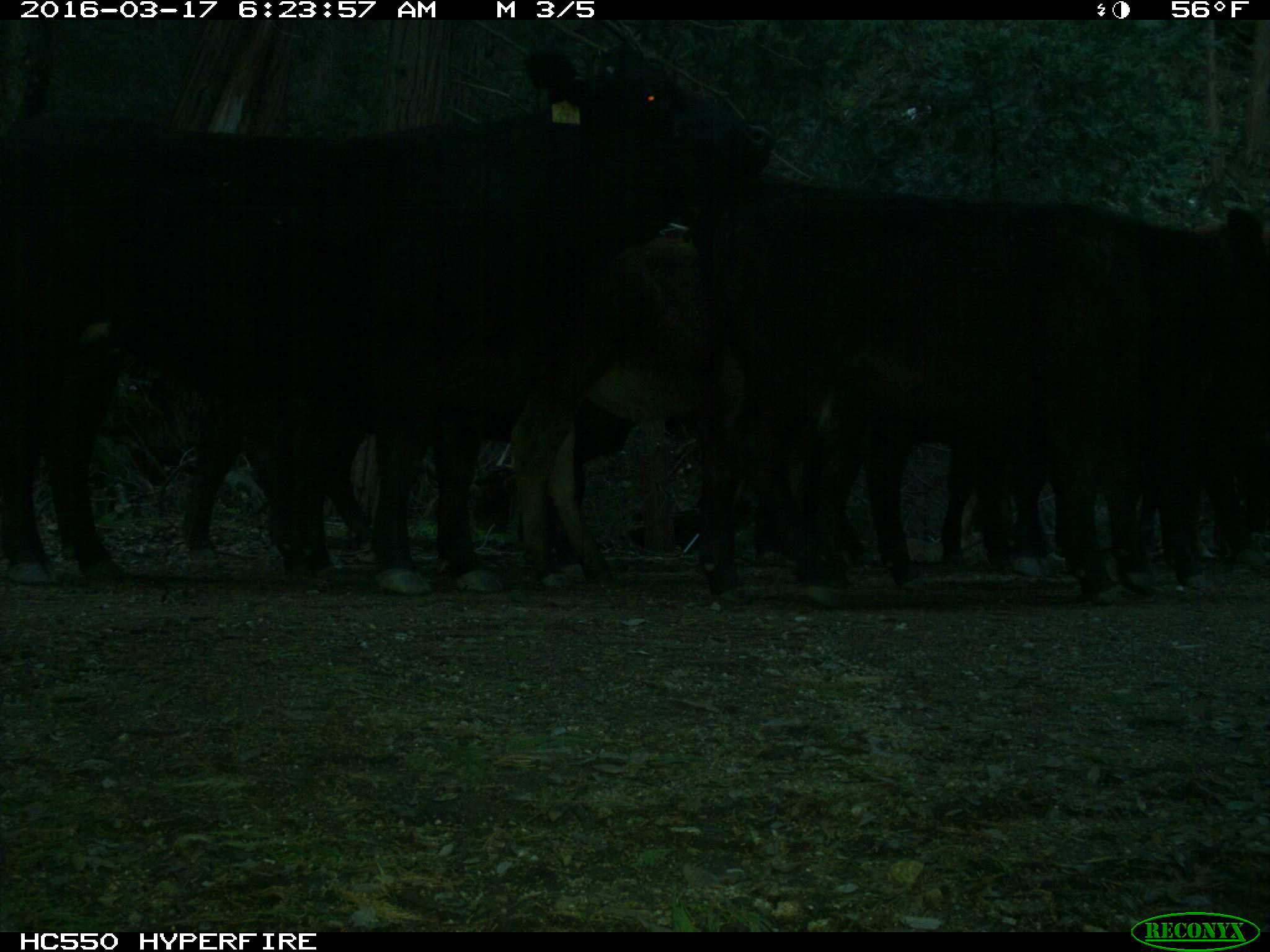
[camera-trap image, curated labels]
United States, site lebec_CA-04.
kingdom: Animalia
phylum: Chordata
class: Mammalia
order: Artiodactyla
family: Bovidae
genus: Bos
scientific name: Bos taurus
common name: domestic cow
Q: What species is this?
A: Bos taurus (domestic cow).